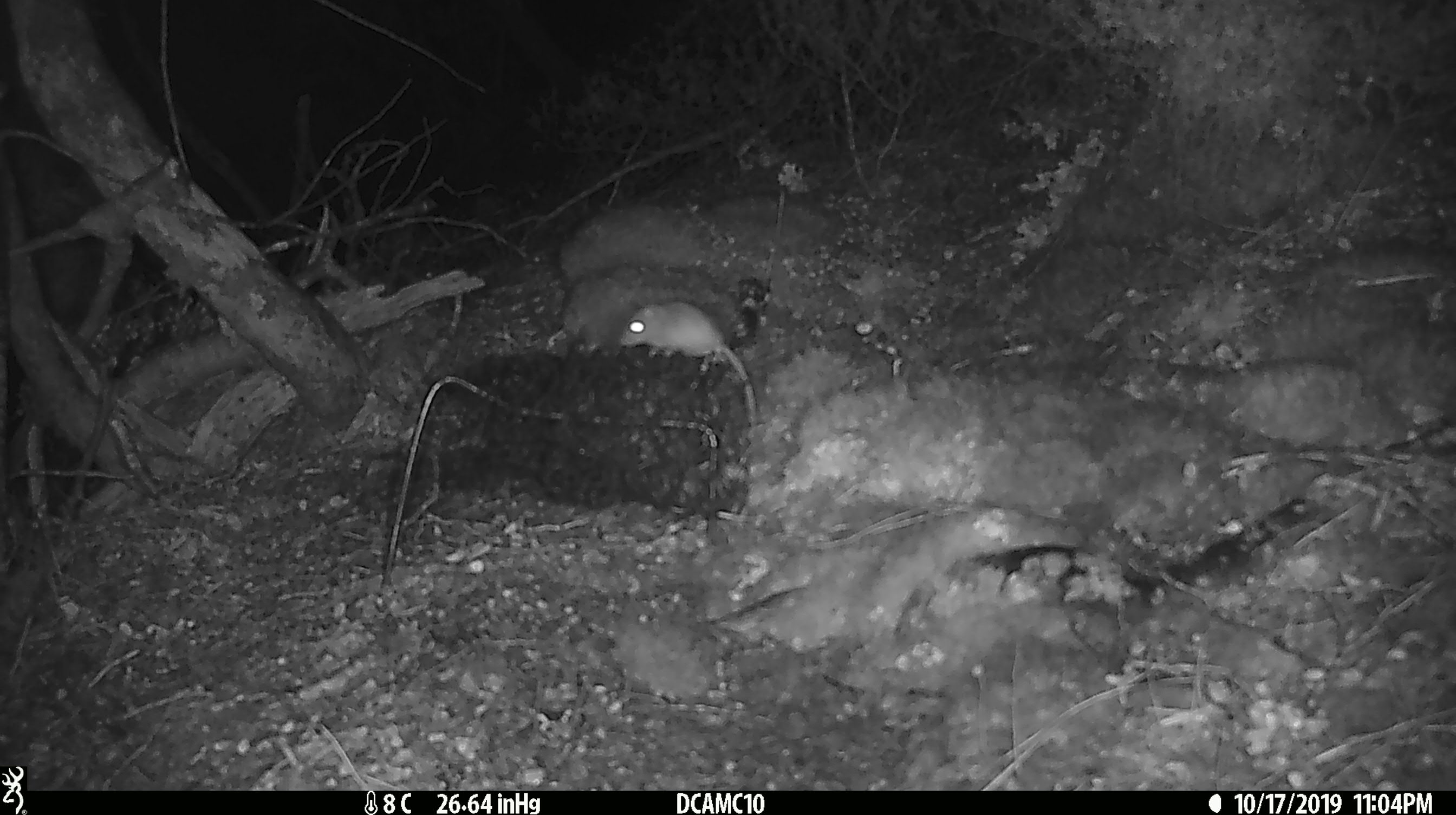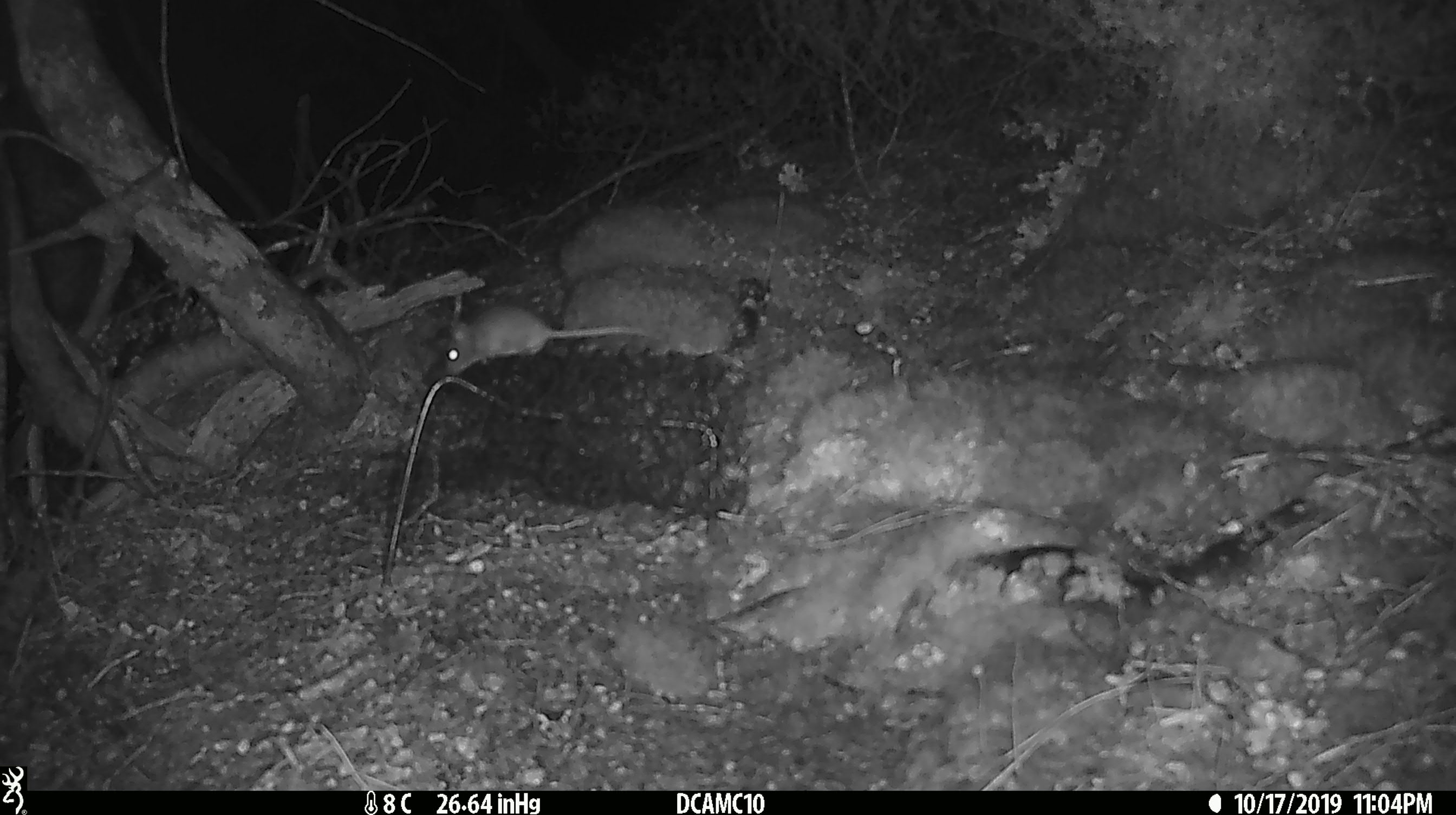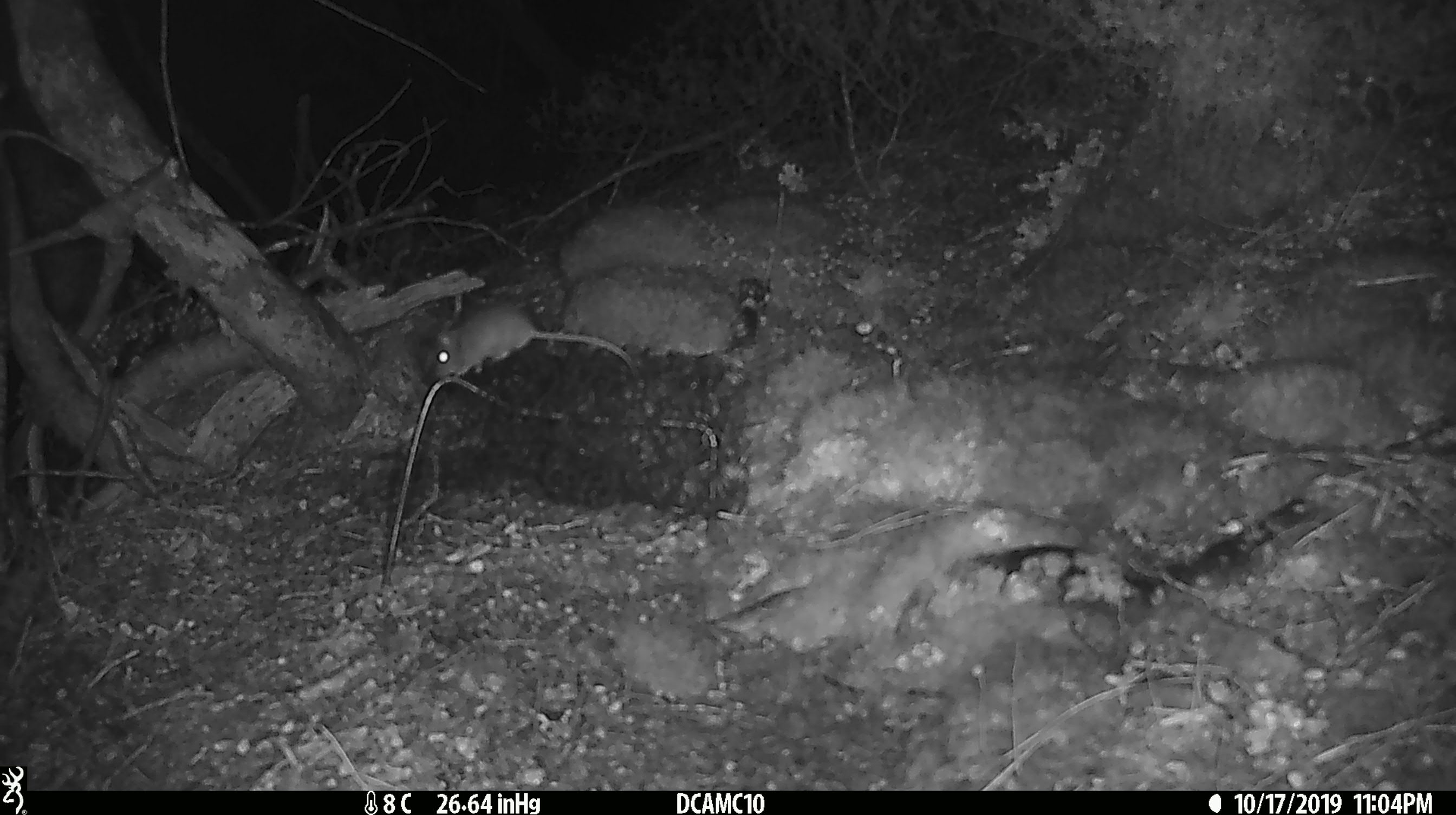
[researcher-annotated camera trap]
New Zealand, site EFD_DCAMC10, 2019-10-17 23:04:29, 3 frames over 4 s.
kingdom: Animalia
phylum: Chordata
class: Mammalia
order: Rodentia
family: Muridae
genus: Mus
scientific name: Mus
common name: mouse